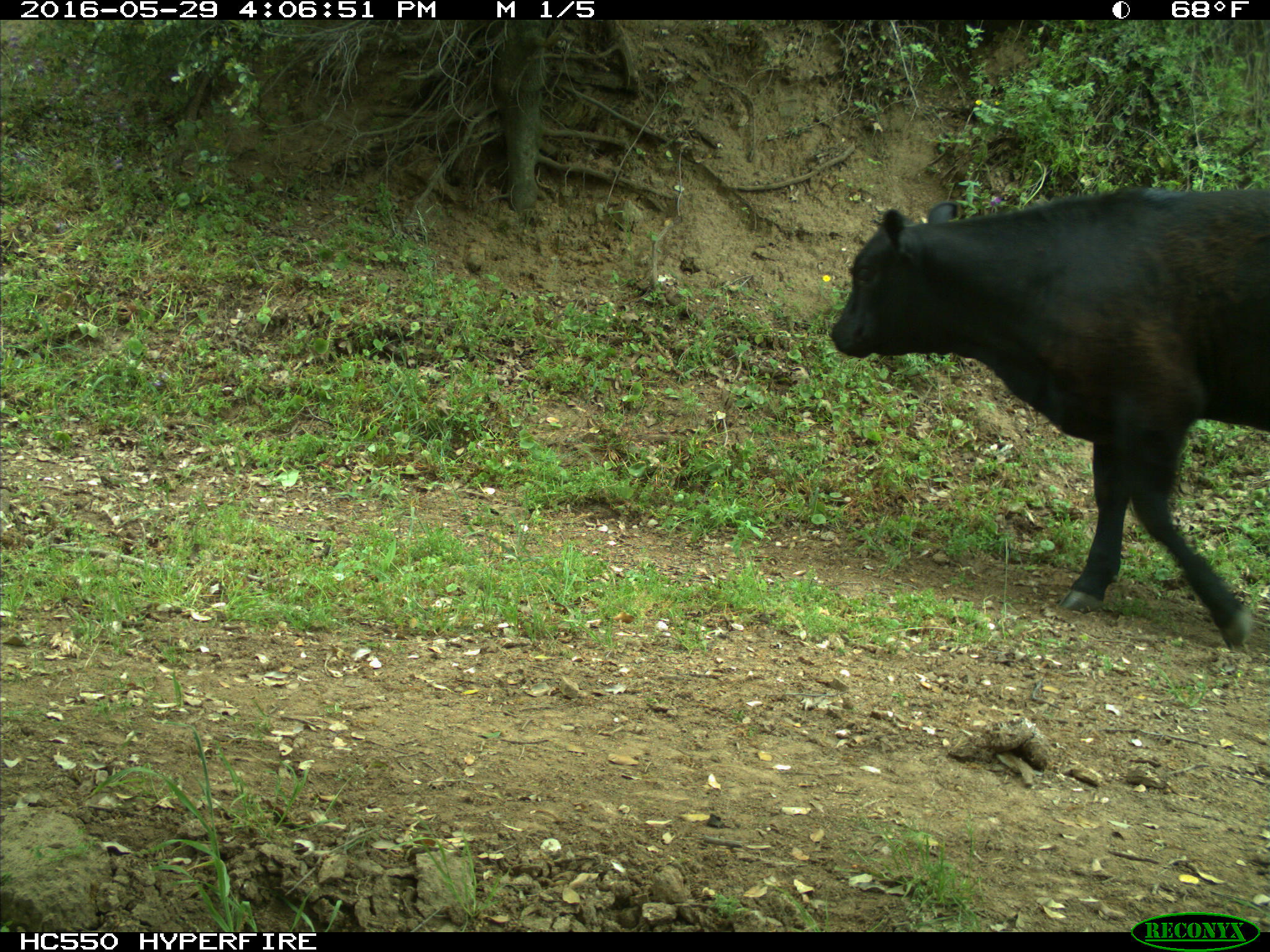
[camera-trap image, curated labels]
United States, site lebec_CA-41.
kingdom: Animalia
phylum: Chordata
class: Mammalia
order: Artiodactyla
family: Bovidae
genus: Bos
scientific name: Bos taurus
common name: domestic cow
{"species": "Bos taurus (domestic cow)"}